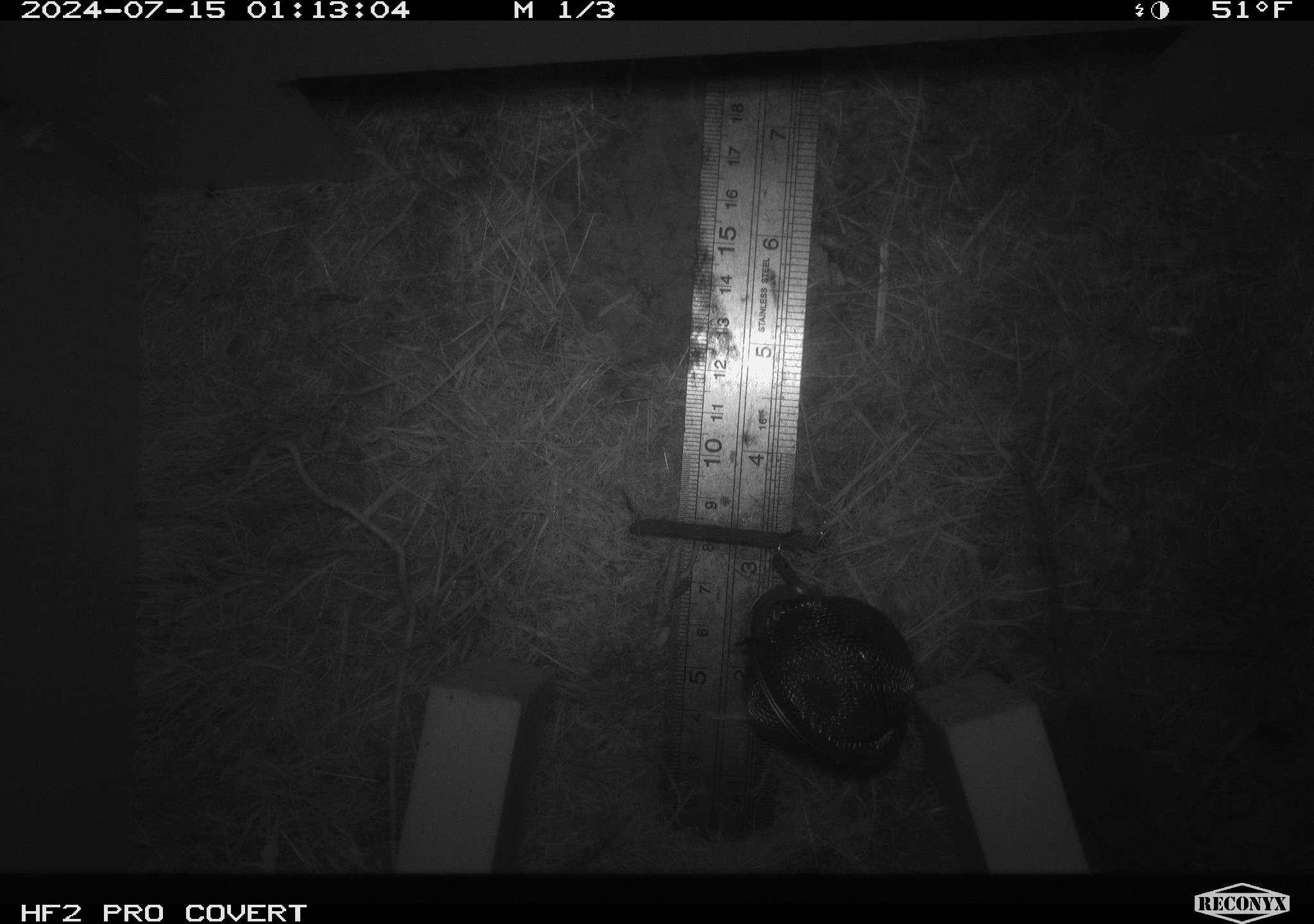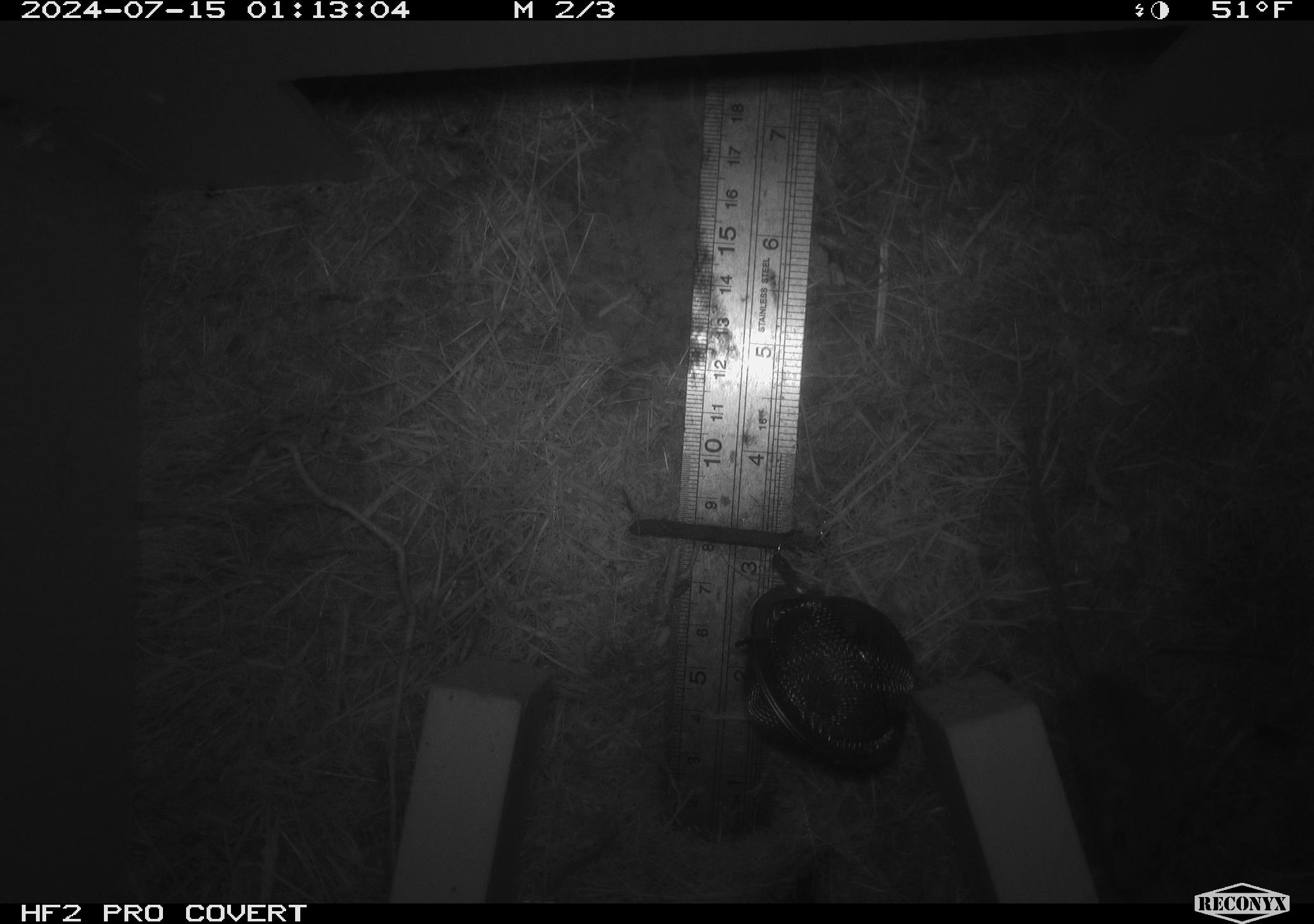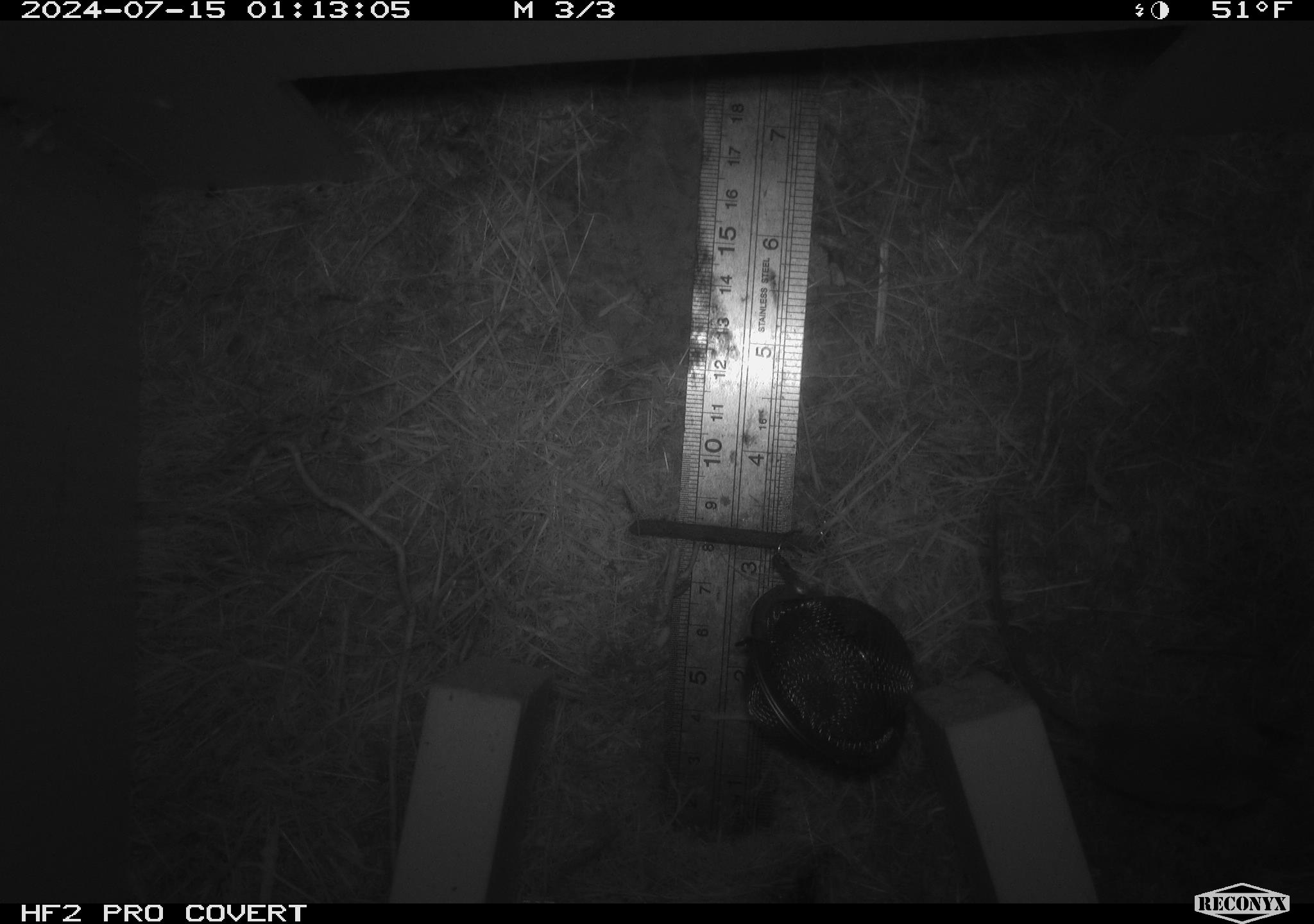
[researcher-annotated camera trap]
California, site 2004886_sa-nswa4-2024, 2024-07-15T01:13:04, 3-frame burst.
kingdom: Animalia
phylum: Chordata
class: Mammalia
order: Rodentia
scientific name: Rodentia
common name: mouse species